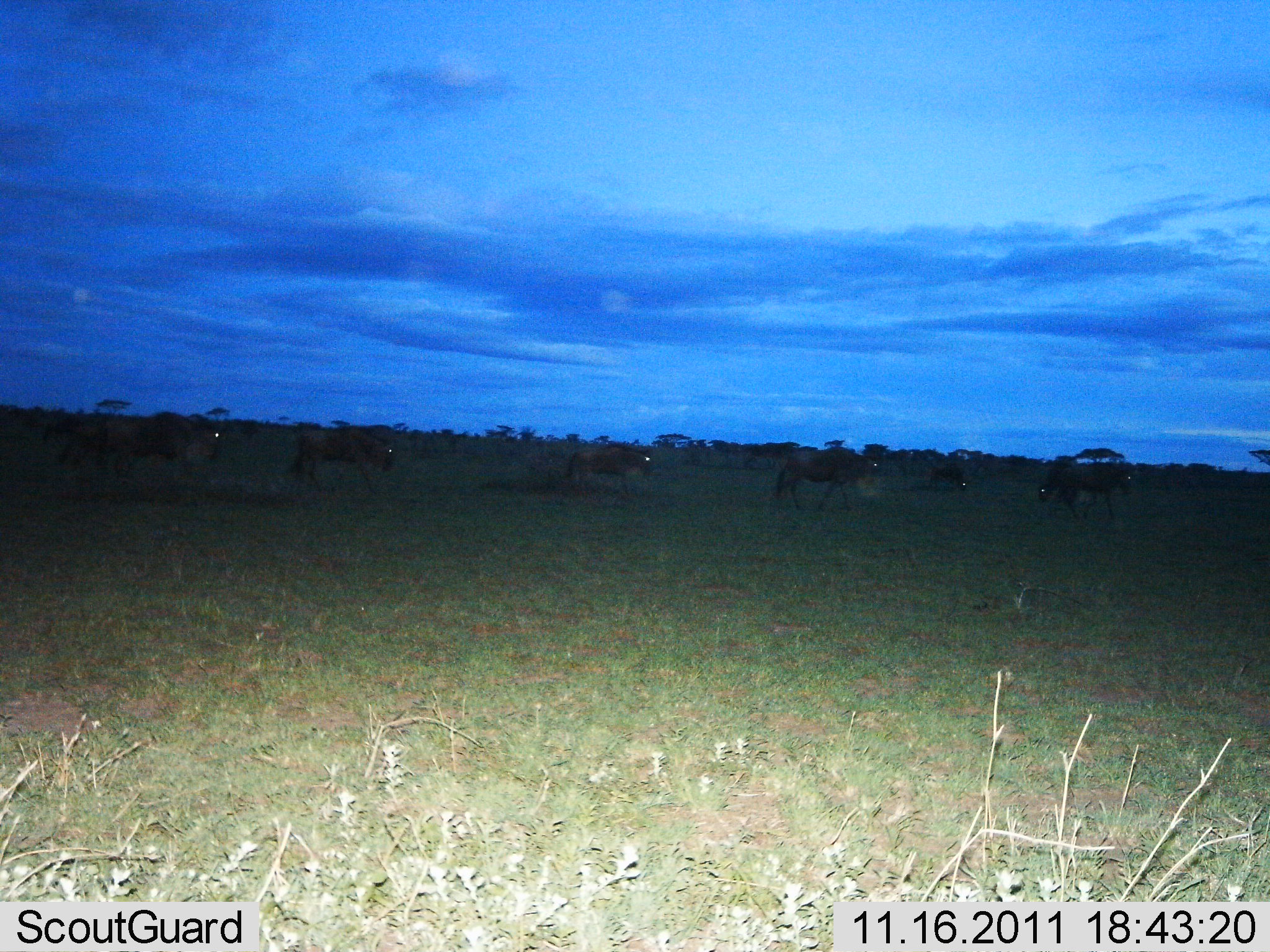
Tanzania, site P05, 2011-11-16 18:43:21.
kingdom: Animalia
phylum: Chordata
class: Mammalia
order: Artiodactyla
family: Bovidae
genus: Connochaetes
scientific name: Connochaetes taurinus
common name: blue wildebeest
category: wildebeest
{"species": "wildebeest (blue wildebeest) (Connochaetes taurinus)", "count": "8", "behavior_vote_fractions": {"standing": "20%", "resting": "0%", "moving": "90%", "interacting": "0%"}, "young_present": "0%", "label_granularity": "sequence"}